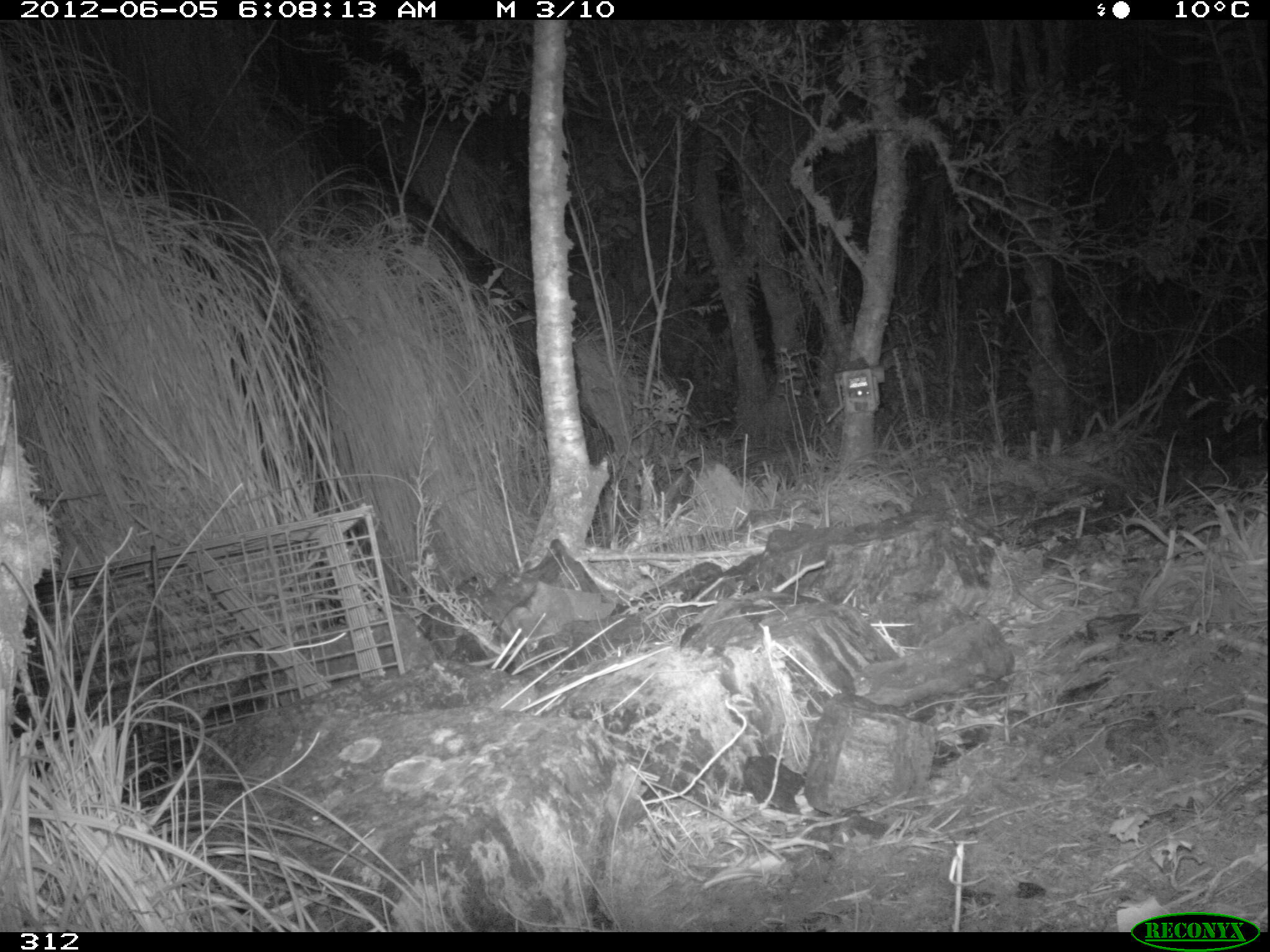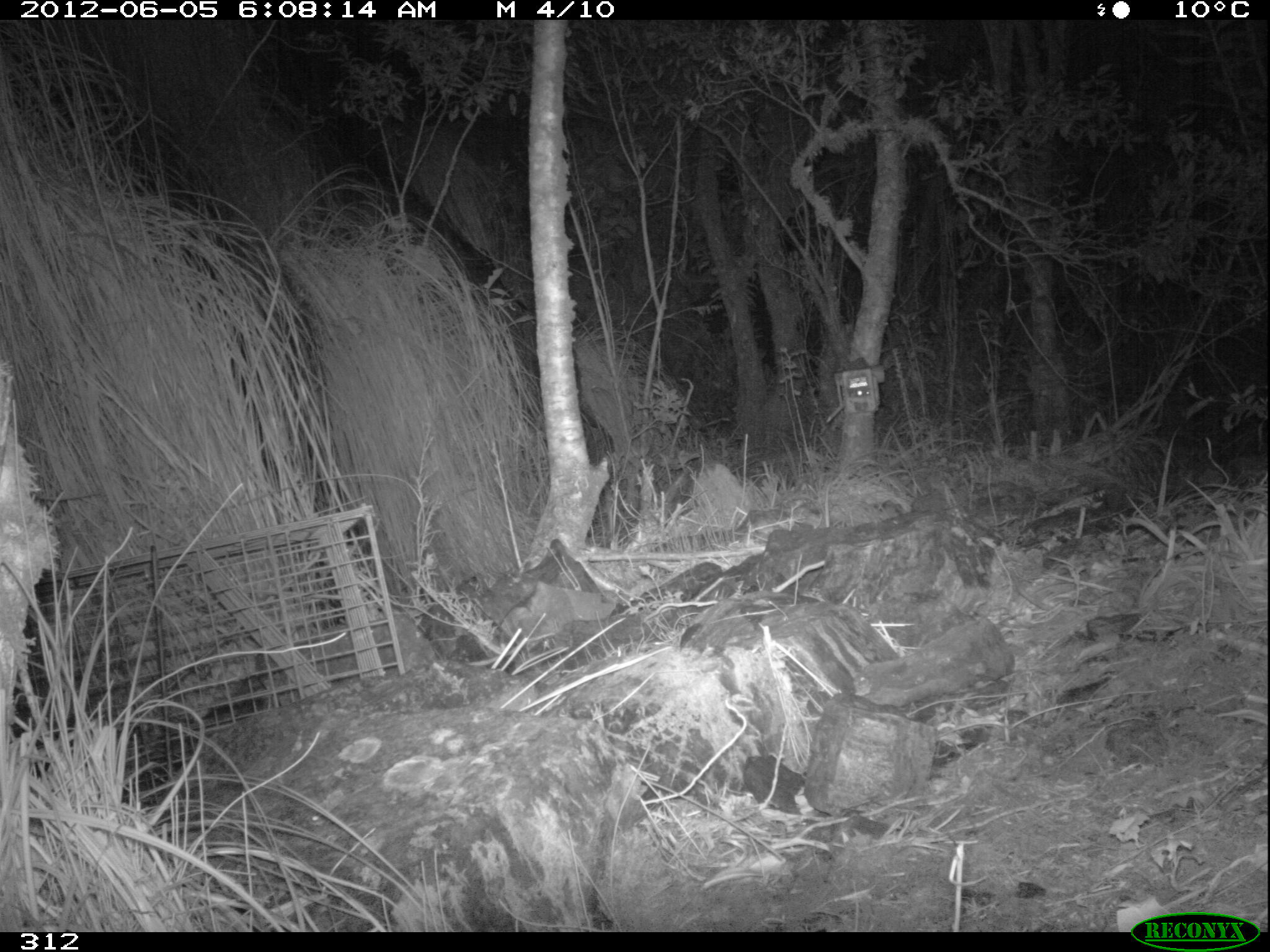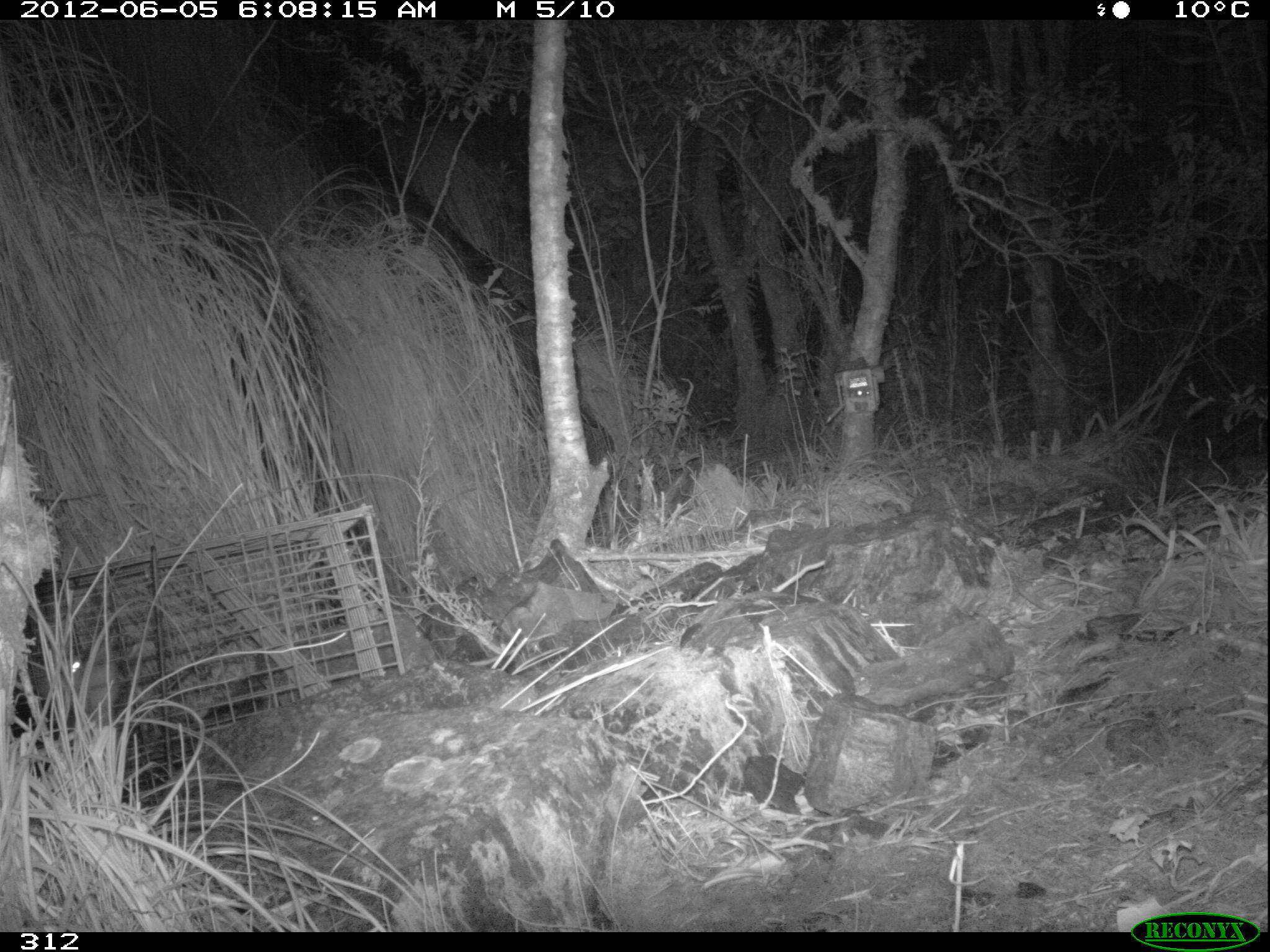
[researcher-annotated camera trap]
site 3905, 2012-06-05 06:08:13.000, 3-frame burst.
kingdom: Animalia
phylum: Chordata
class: Mammalia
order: Didelphimorphia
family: Didelphidae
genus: Didelphis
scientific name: Didelphis pernigra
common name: andean white-eared opossum